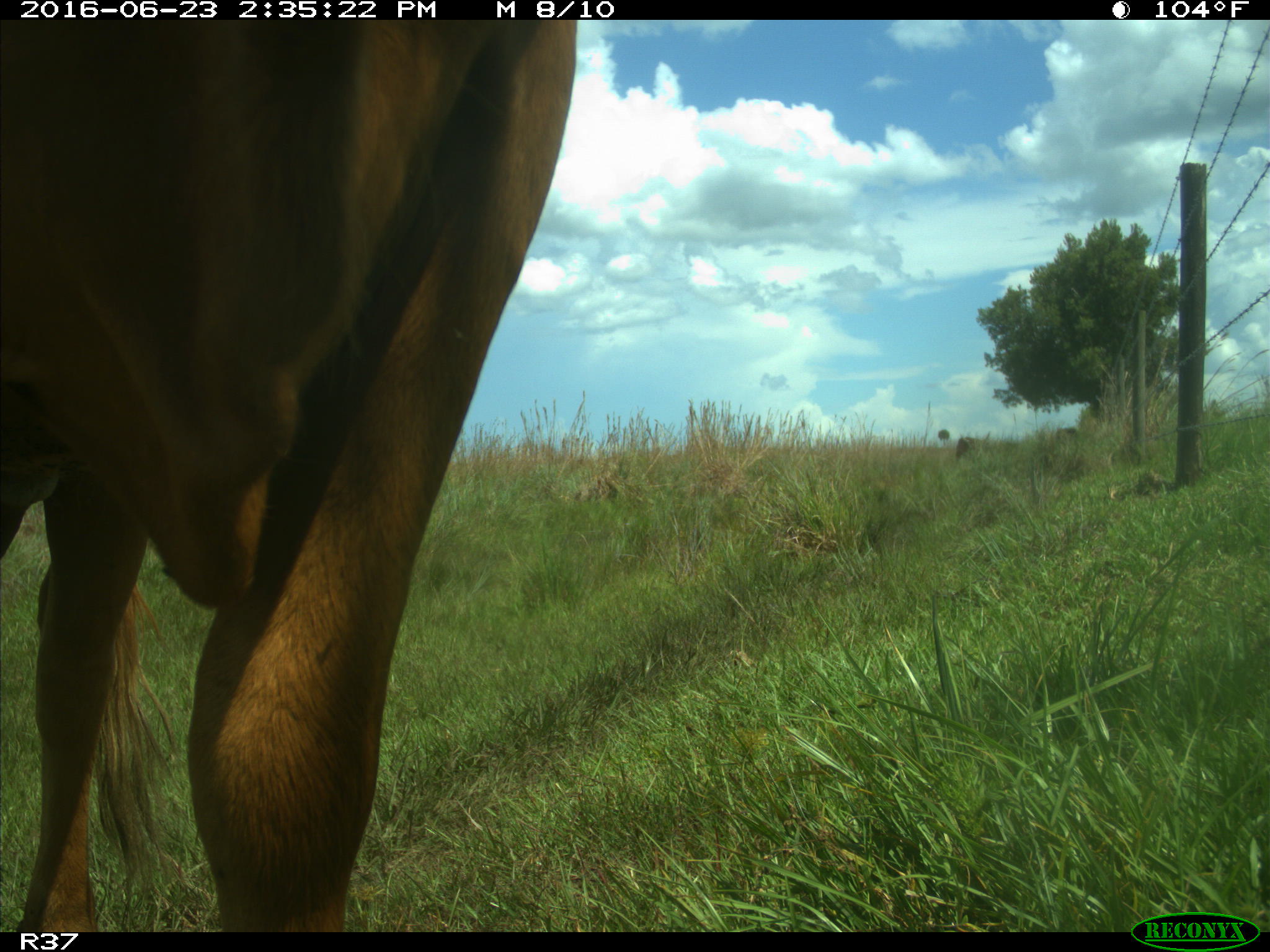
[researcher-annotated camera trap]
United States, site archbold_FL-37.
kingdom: Animalia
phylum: Chordata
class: Mammalia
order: Artiodactyla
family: Bovidae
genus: Bos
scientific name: Bos taurus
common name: domestic cow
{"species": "Bos taurus (domestic cow)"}